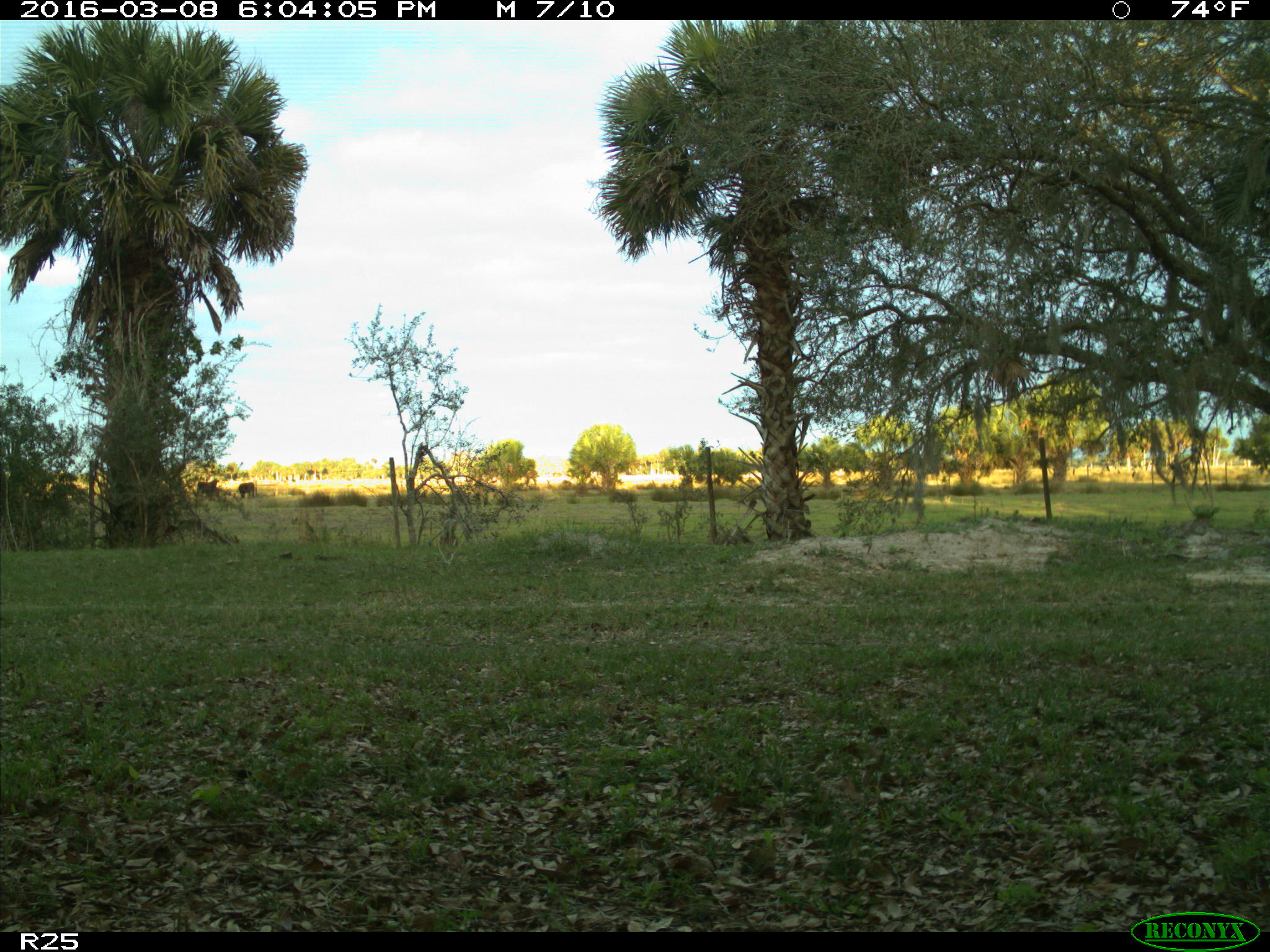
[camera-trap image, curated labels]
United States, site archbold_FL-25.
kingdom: Animalia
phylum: Chordata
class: Mammalia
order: Artiodactyla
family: Bovidae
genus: Bos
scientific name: Bos taurus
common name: domestic cow